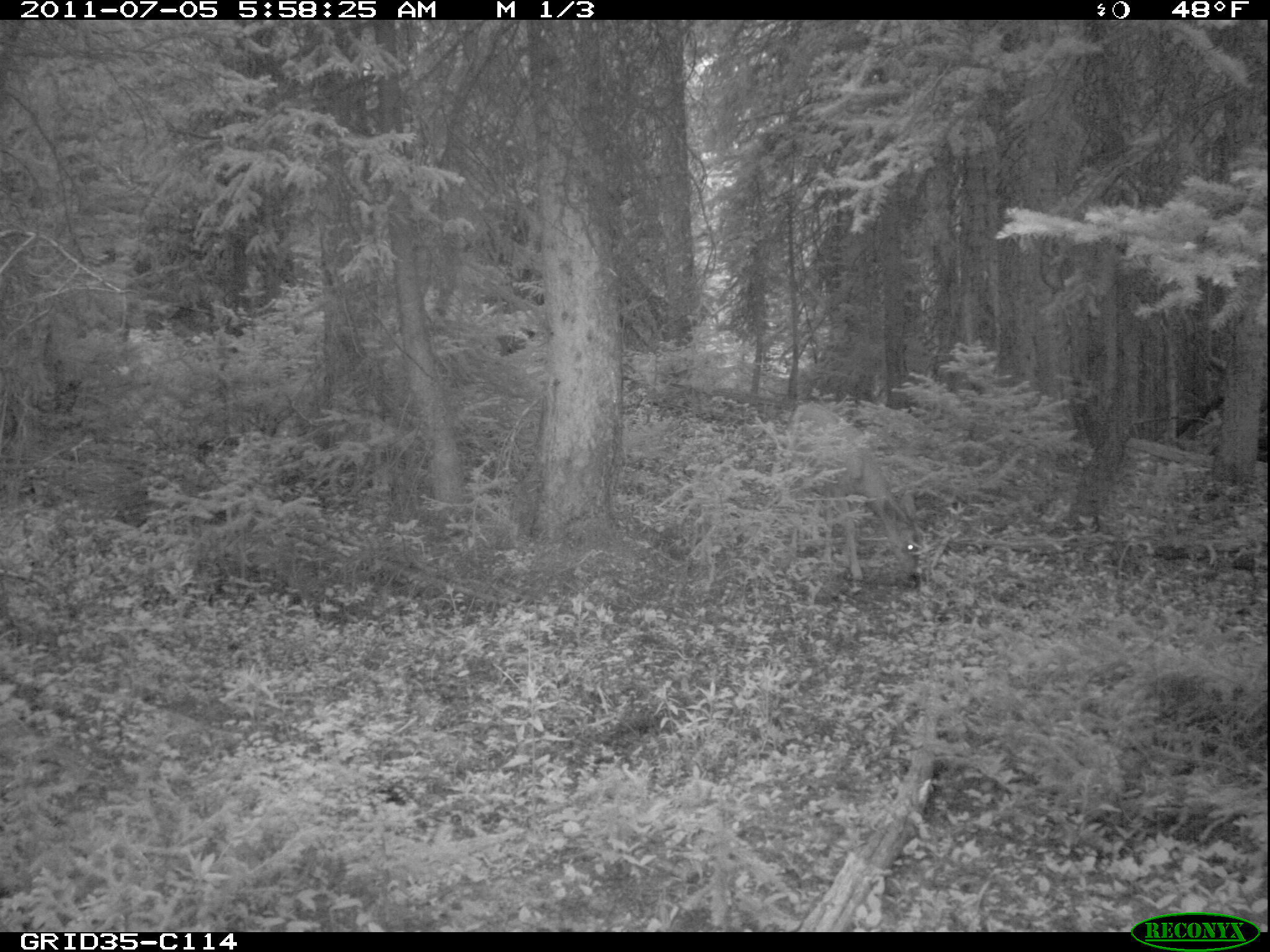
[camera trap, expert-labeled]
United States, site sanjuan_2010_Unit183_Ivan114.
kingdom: Animalia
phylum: Chordata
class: Mammalia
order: Artiodactyla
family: Cervidae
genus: Odocoileus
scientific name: Odocoileus hemionus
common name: mule deer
Odocoileus hemionus (mule deer).